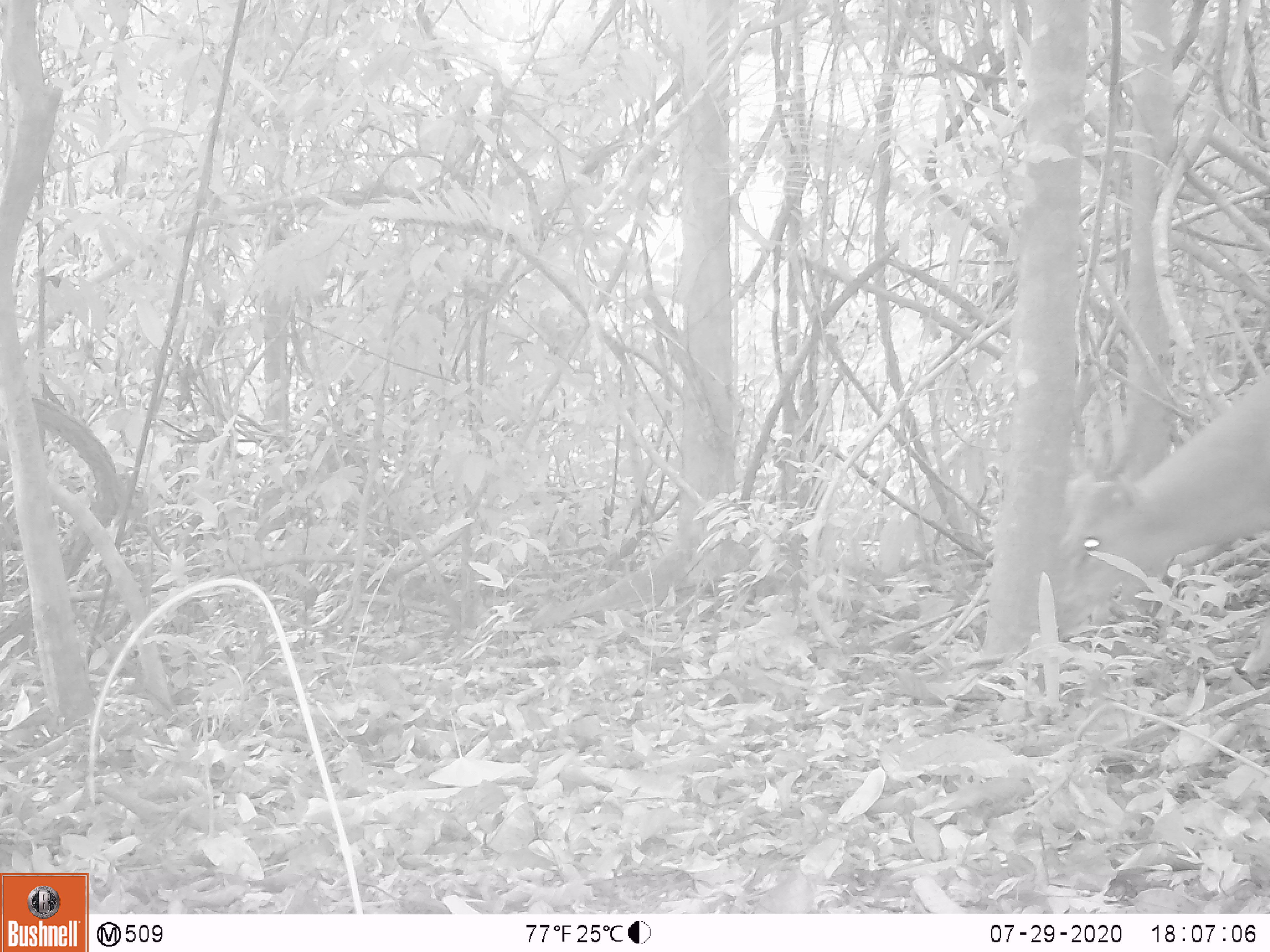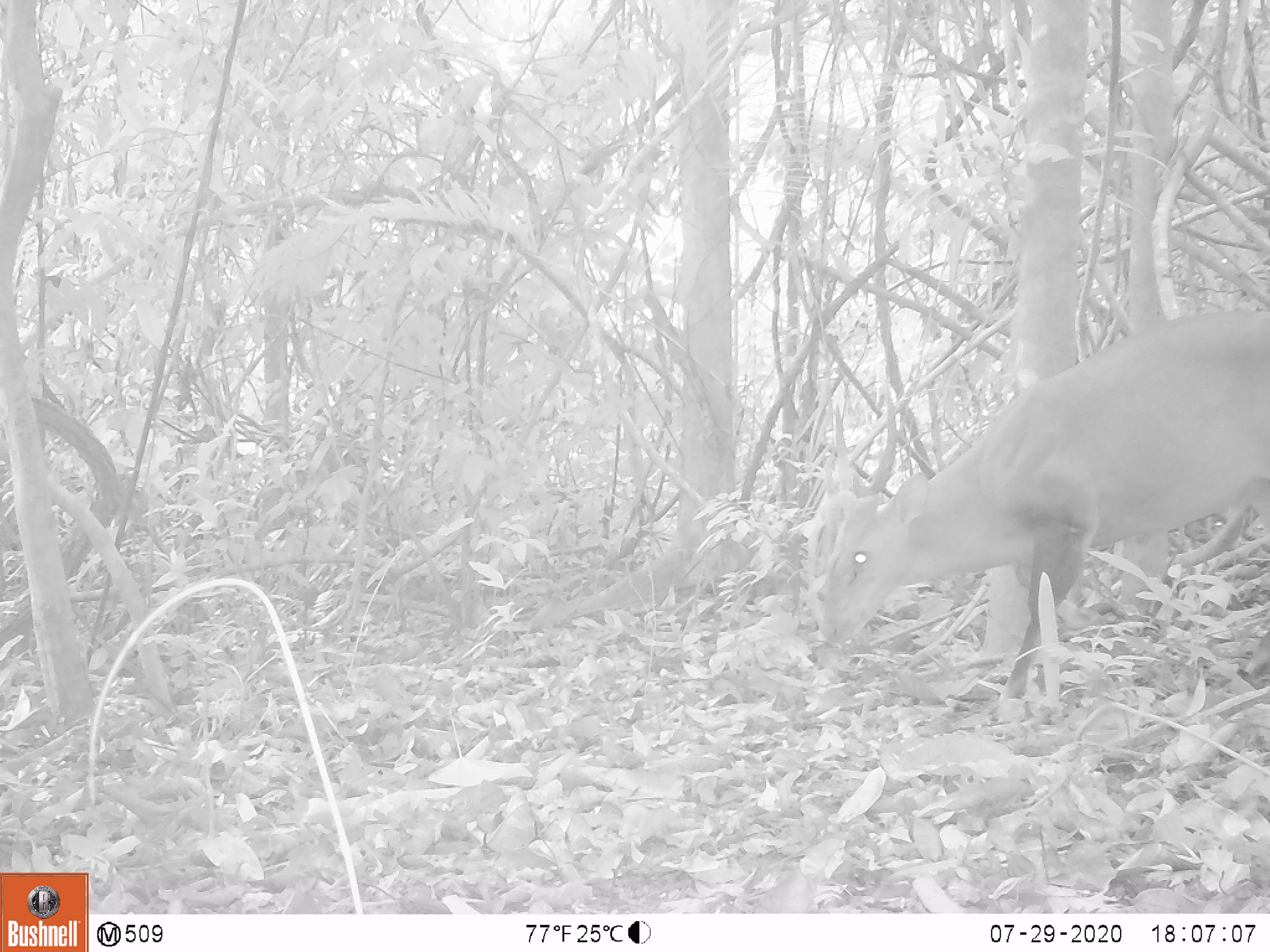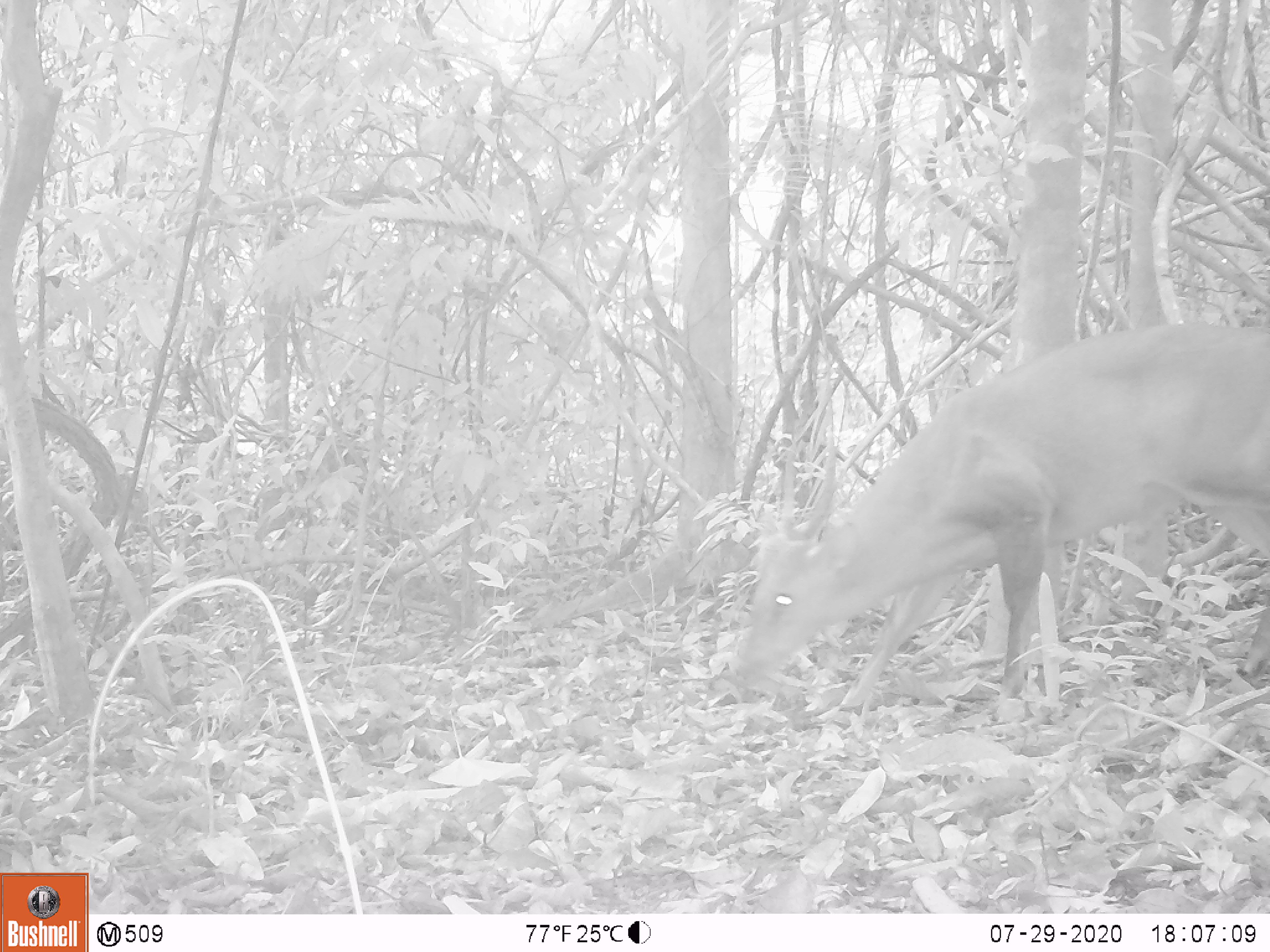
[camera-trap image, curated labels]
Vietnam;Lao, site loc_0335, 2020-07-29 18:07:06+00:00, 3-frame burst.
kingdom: Animalia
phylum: Chordata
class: Mammalia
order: Artiodactyla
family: Cervidae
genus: Muntiacus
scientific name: Muntiacus vuquangensis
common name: large-antlered muntjac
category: large antlered muntjac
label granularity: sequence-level